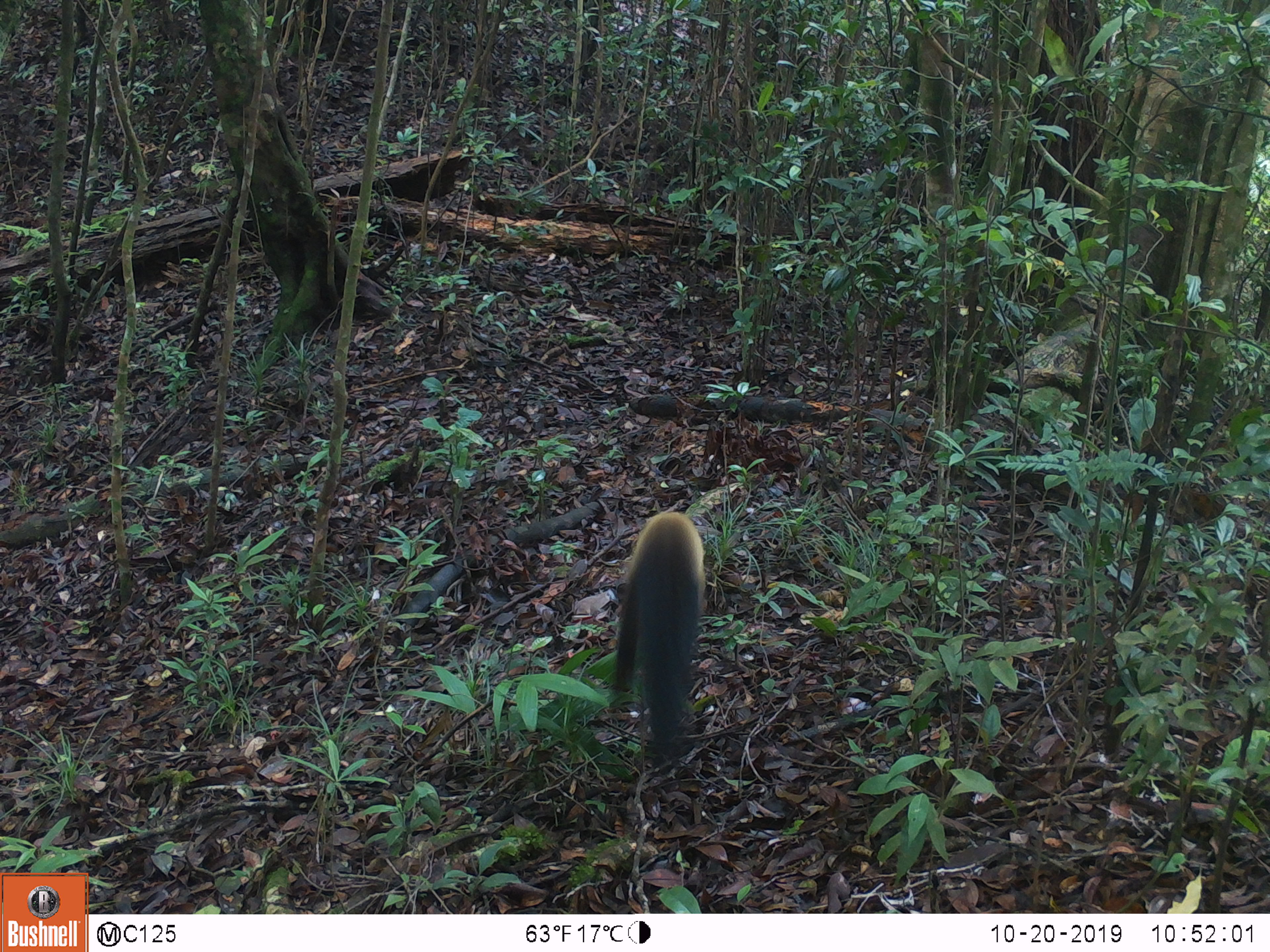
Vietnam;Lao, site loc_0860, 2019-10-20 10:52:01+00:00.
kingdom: Animalia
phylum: Chordata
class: Mammalia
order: Carnivora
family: Mustelidae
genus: Martes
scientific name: Martes flavigula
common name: yellow-throated marten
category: yellow throated marten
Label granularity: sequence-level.